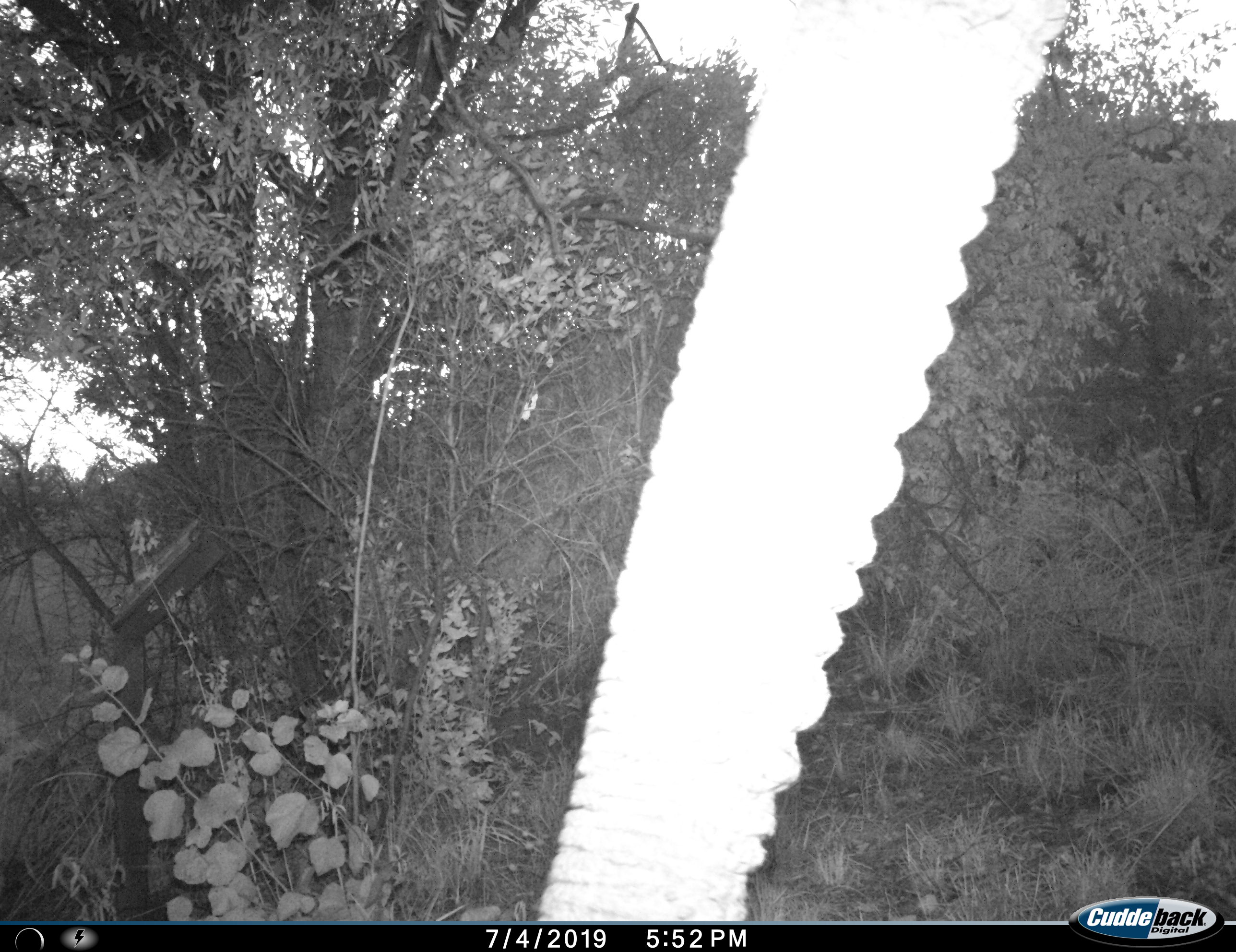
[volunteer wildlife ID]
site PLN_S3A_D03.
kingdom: Animalia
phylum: Chordata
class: Mammalia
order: Proboscidea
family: Elephantidae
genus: Loxodonta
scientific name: Loxodonta africana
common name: african bush elephant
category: elephant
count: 1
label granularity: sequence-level